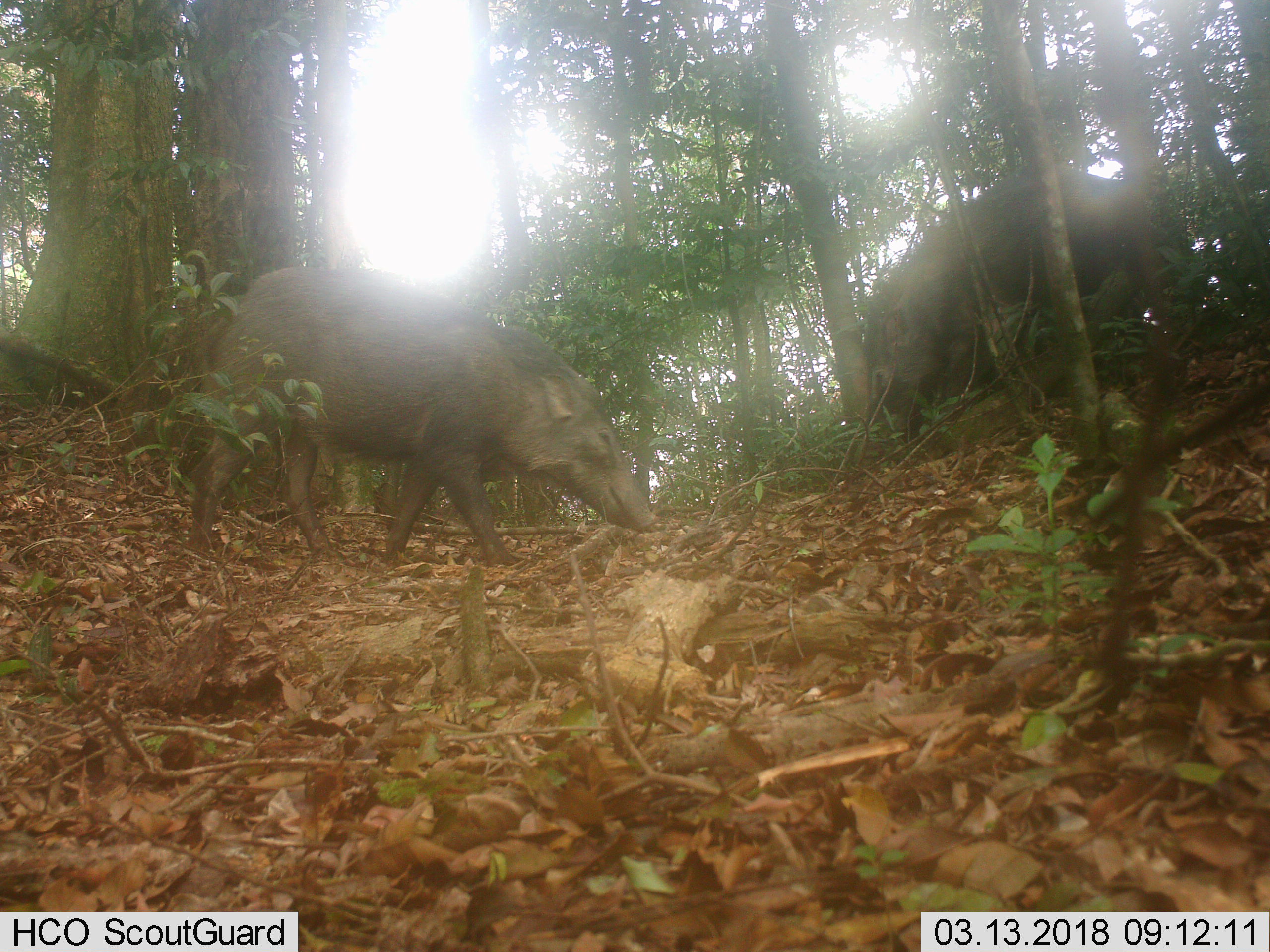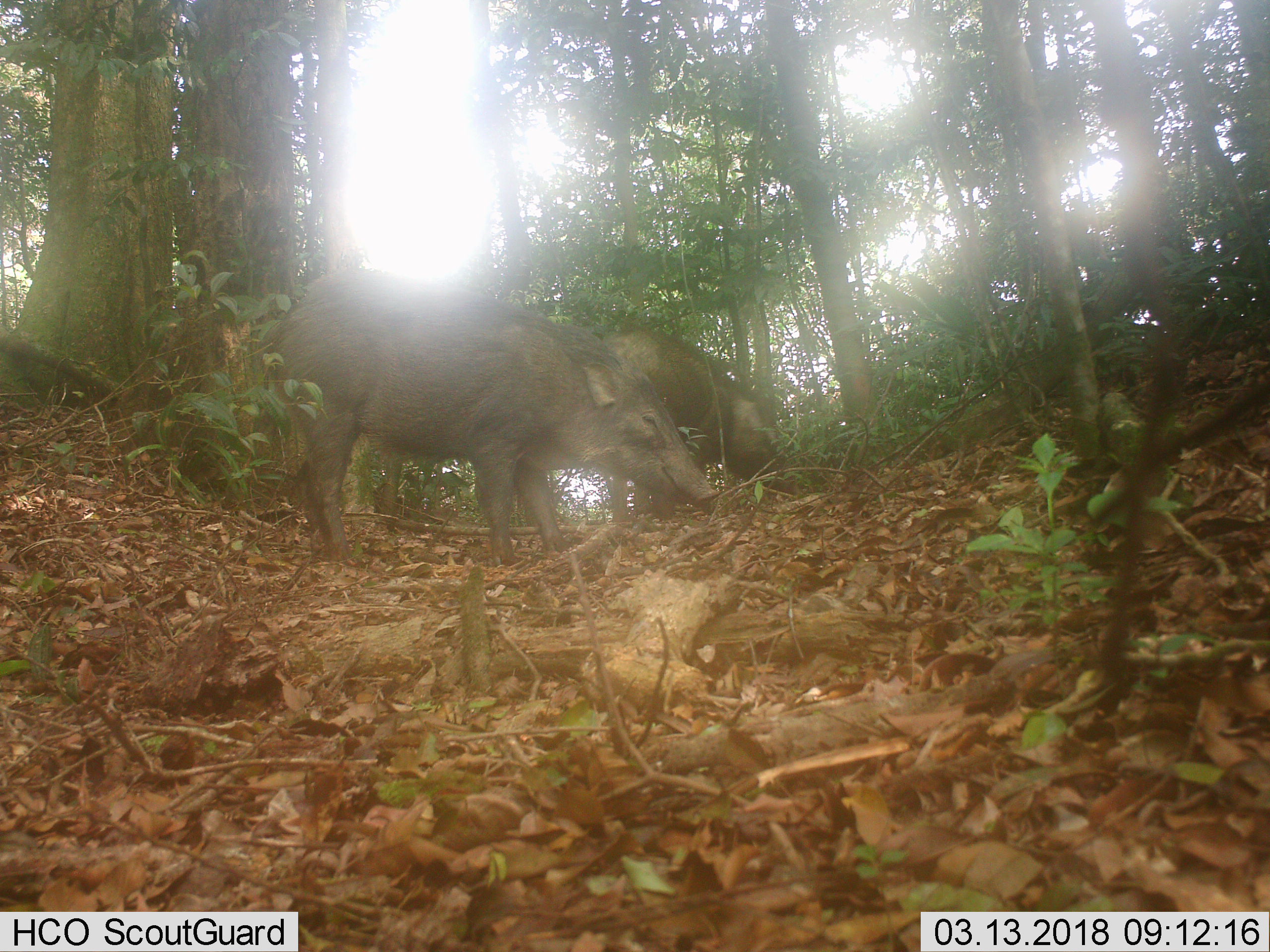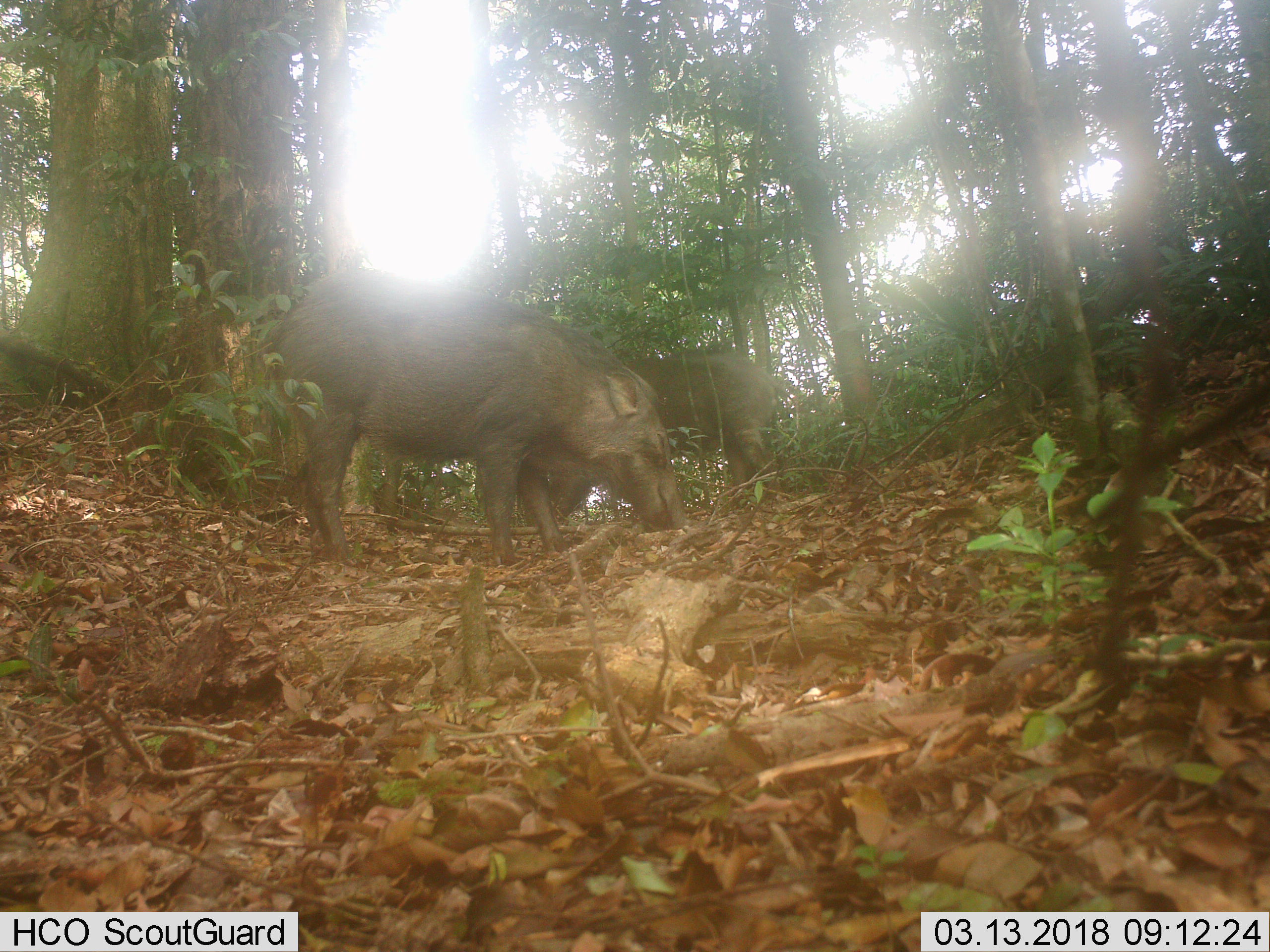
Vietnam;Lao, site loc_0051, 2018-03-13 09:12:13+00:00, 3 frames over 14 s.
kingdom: Animalia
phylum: Chordata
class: Mammalia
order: Artiodactyla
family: Suidae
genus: Sus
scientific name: Sus scrofa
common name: eurasian wild pig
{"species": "eurasian wild pig (Sus scrofa)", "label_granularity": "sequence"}